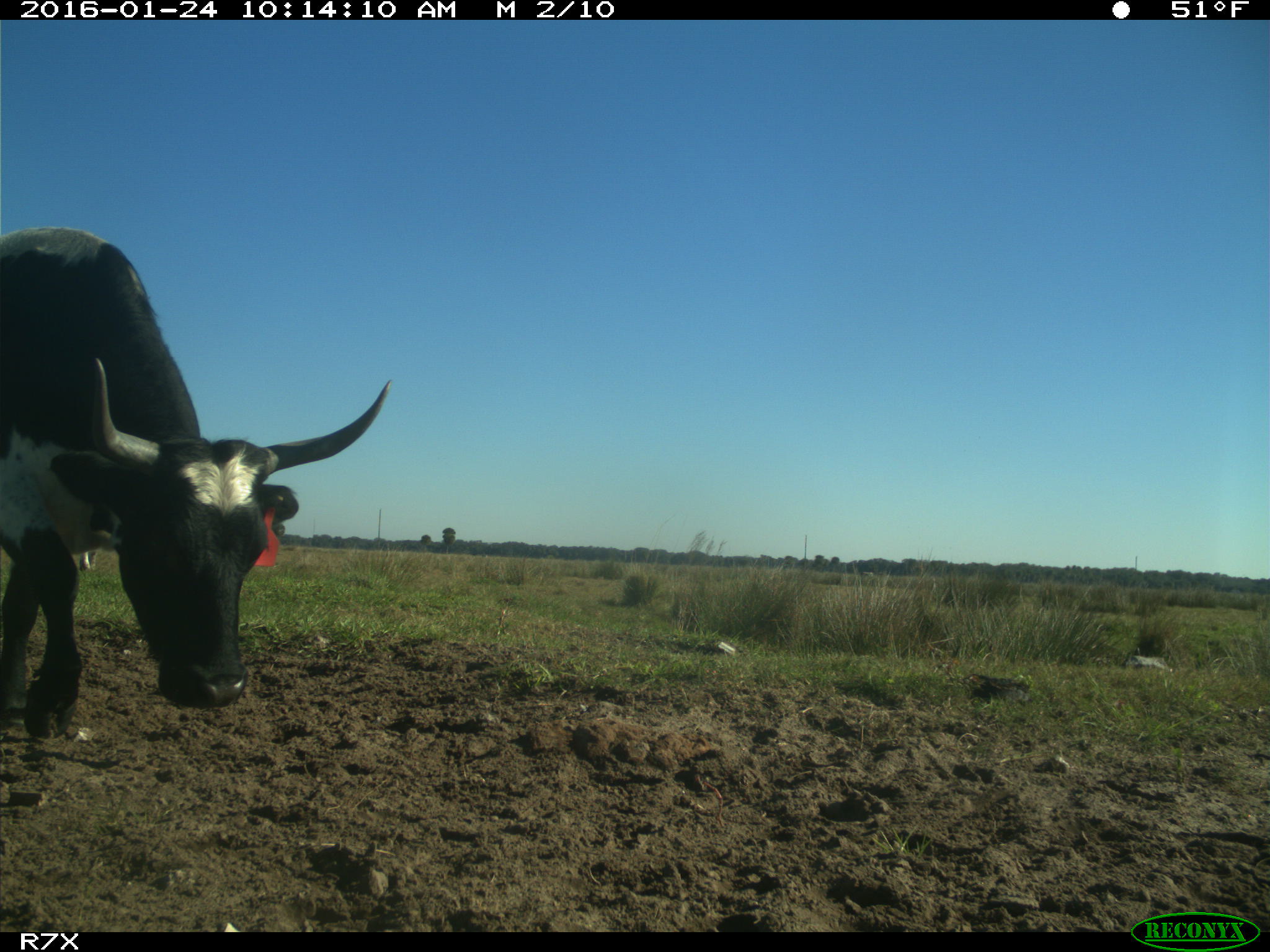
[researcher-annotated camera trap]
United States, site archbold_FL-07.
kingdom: Animalia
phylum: Chordata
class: Mammalia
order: Artiodactyla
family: Bovidae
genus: Bos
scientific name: Bos taurus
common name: domestic cow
Bos taurus (domestic cow).